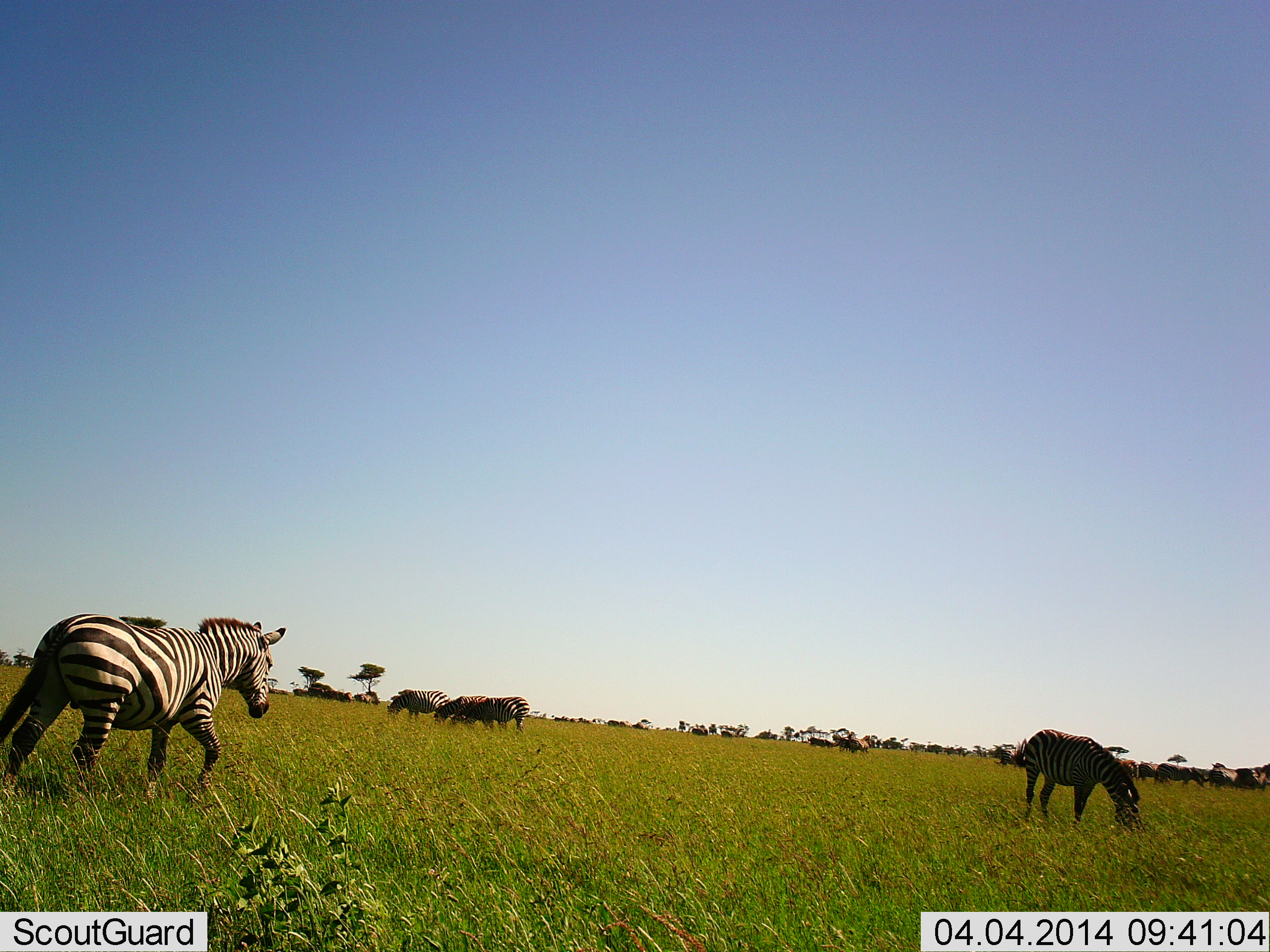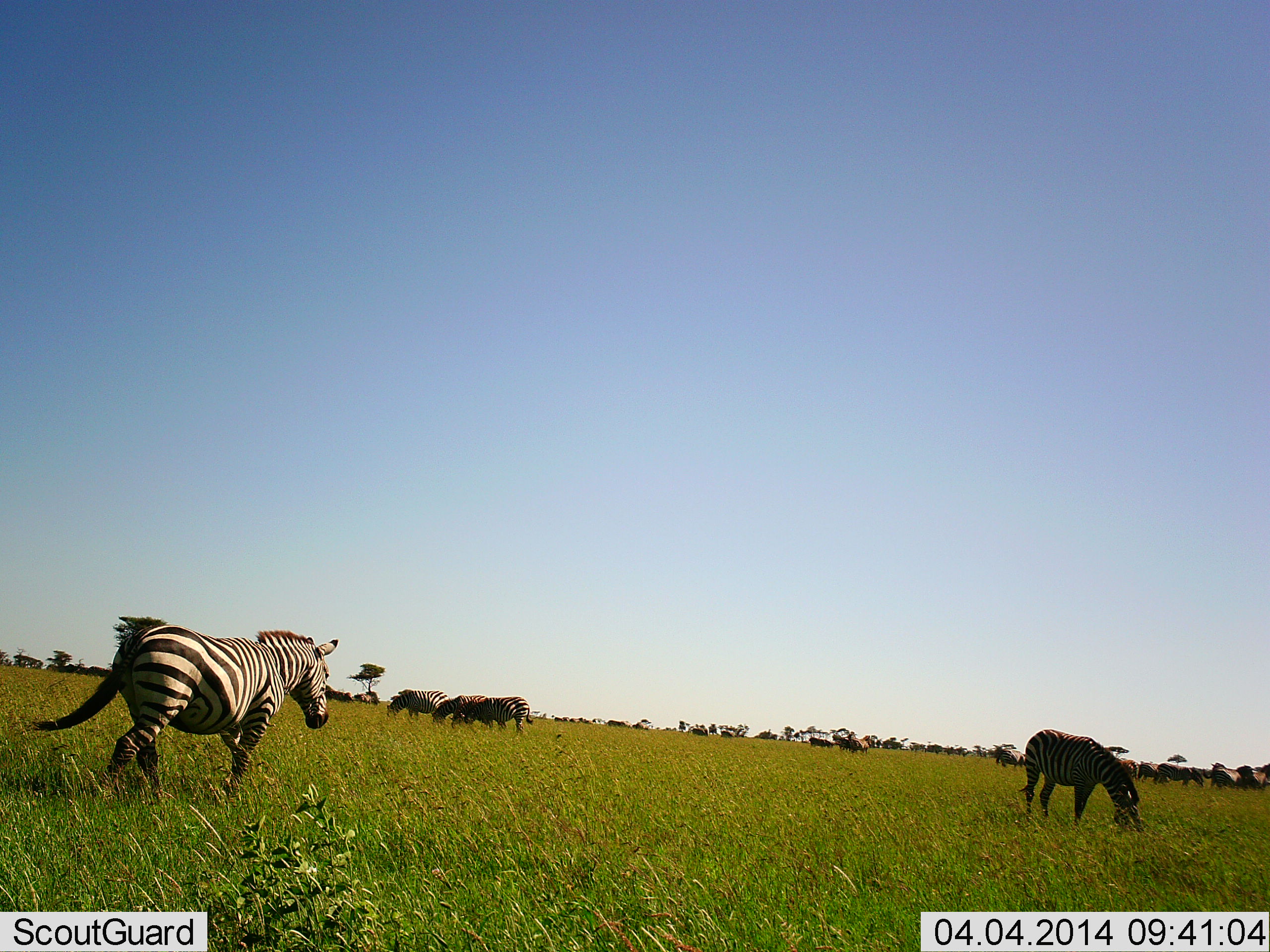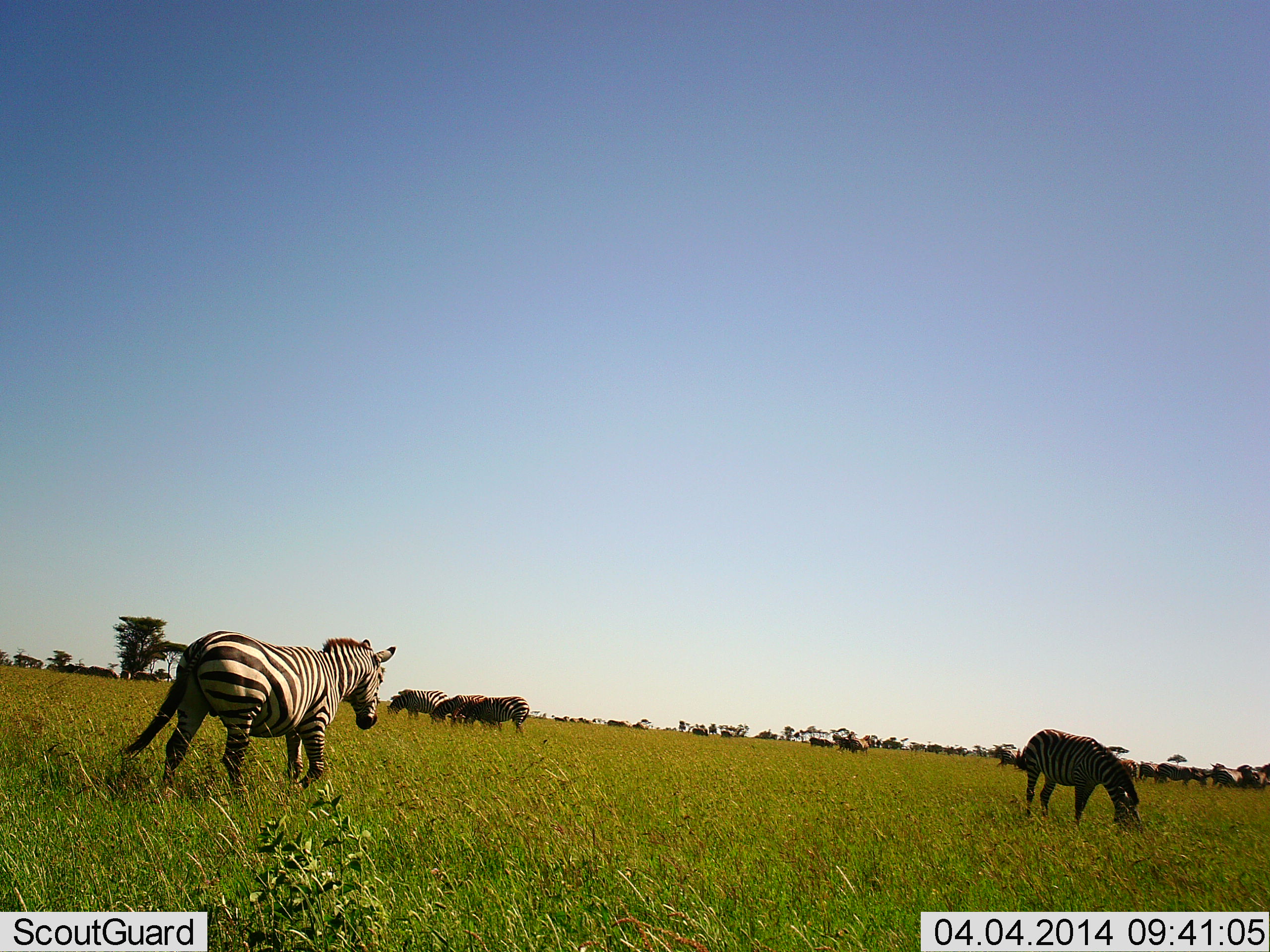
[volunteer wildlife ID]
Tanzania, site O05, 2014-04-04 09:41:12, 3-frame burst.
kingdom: Animalia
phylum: Chordata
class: Mammalia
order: Perissodactyla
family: Equidae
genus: Equus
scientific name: Equus quagga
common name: plains zebra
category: zebra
Zebra (plains zebra) (Equus quagga), count 6. Behavior (volunteer vote fractions): standing 38%, resting 8%, moving 85%, interacting 0%. Young present (vote fraction): 0%. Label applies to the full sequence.